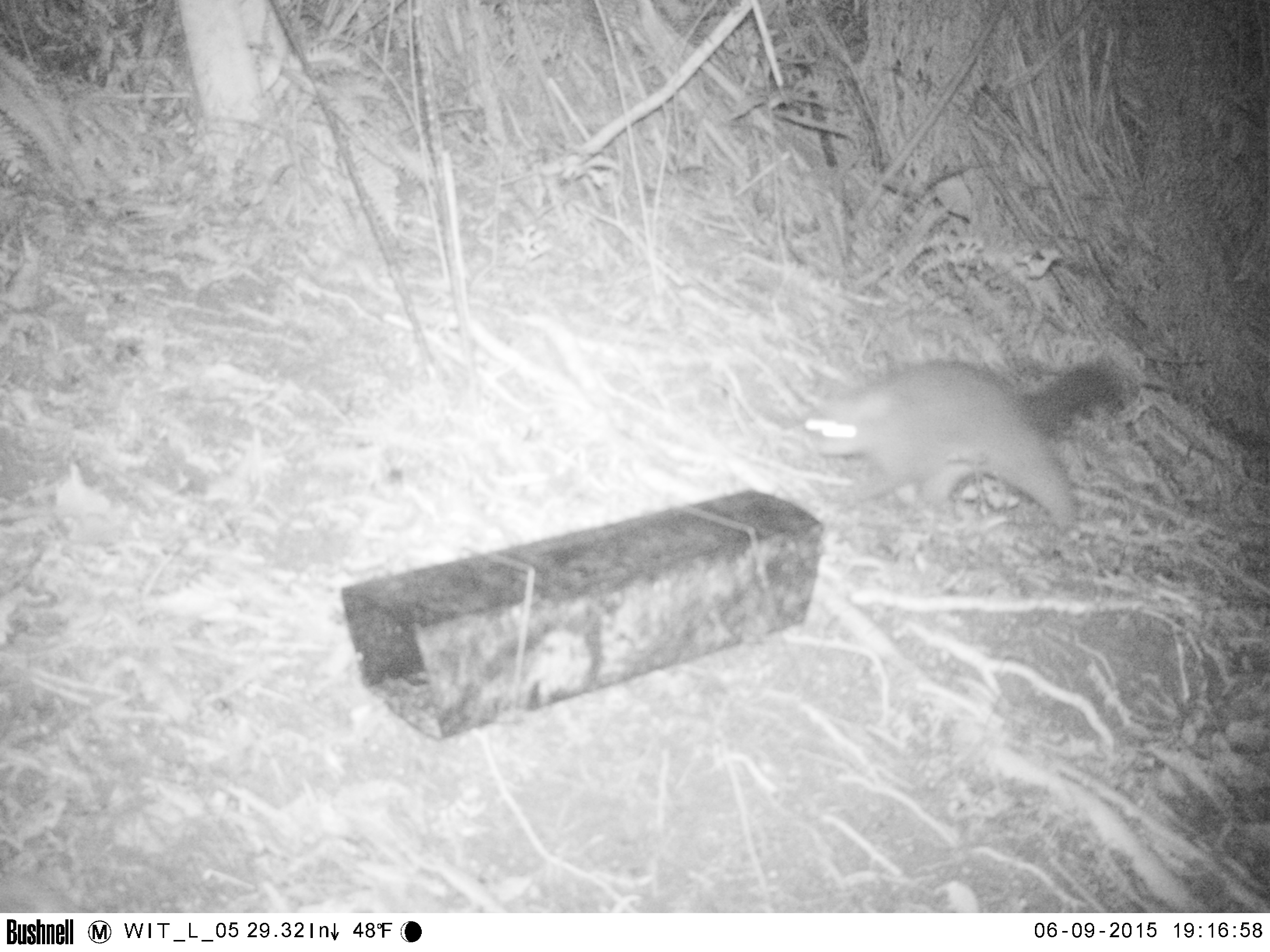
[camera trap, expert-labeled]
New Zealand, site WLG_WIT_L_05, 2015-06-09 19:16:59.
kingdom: Animalia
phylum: Chordata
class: Mammalia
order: Diprotodontia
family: Phalangeridae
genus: Trichosurus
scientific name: Trichosurus vulpecula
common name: common brushtail possum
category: possum